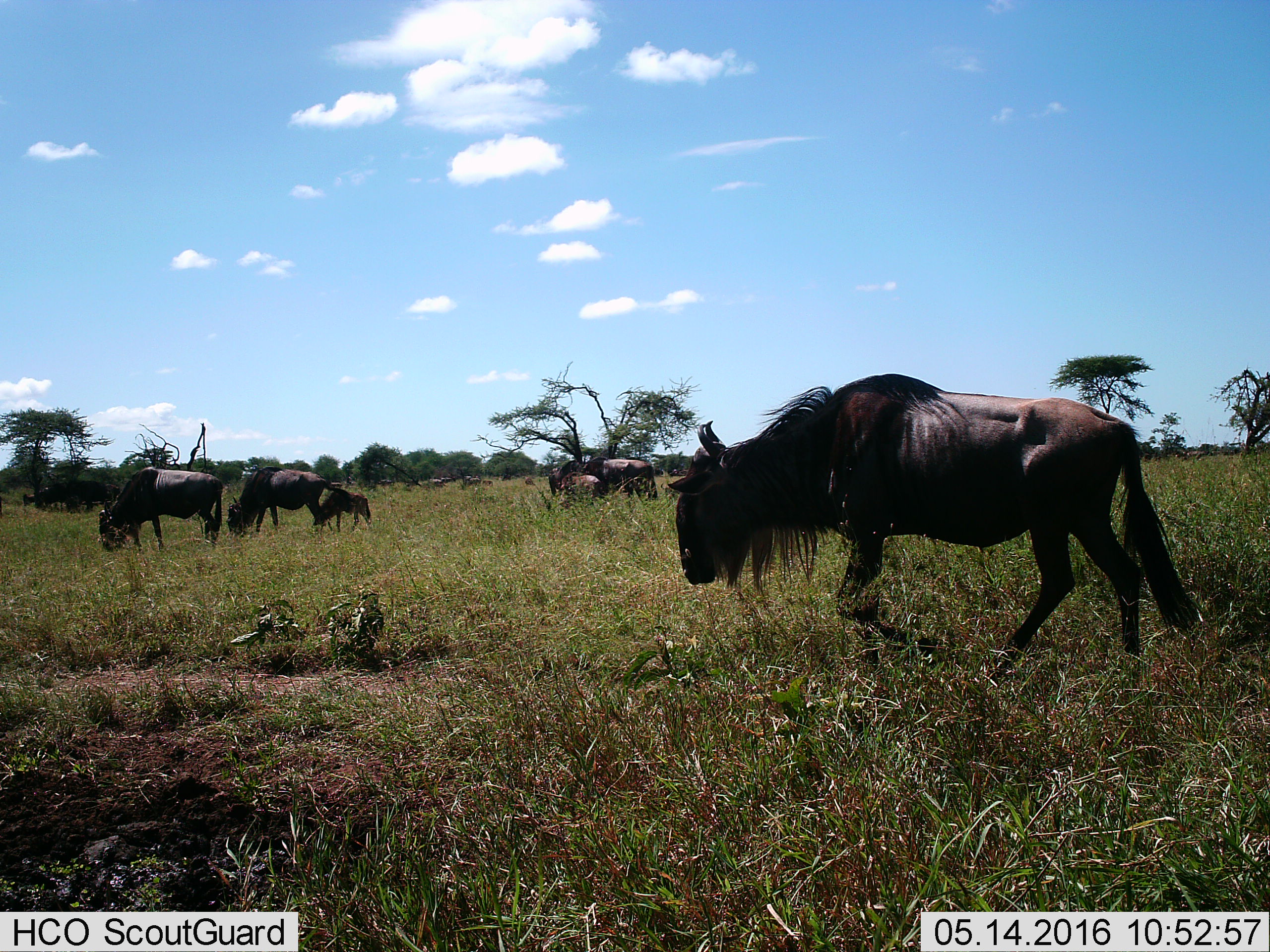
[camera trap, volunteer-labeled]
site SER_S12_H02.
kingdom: Animalia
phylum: Chordata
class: Mammalia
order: Artiodactyla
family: Bovidae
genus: Connochaetes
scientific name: Connochaetes taurinus taurinus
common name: blue wildebeest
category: wildebeestblue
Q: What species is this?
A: Wildebeestblue (blue wildebeest) (Connochaetes taurinus taurinus).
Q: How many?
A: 11-50.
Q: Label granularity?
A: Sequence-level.